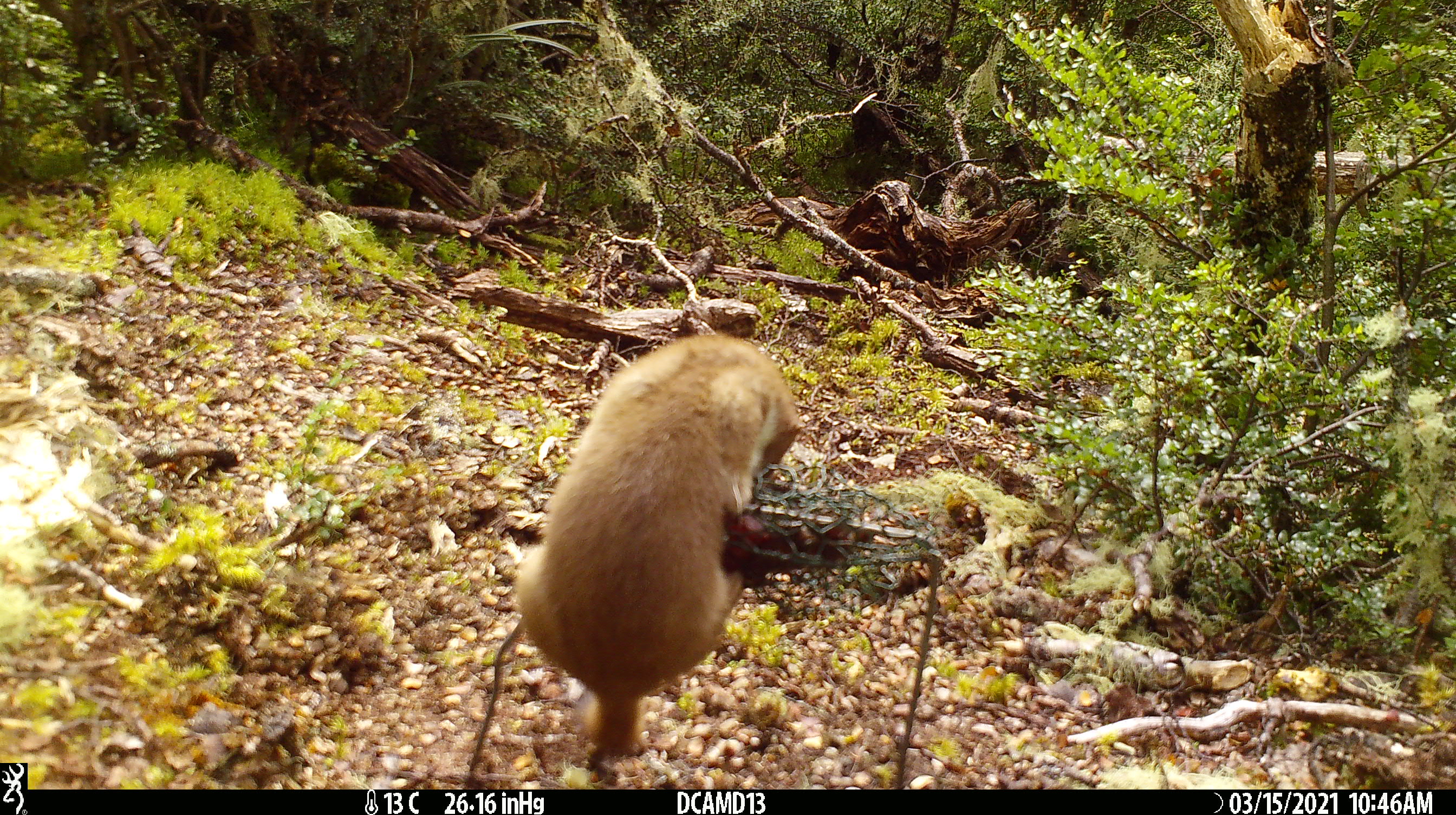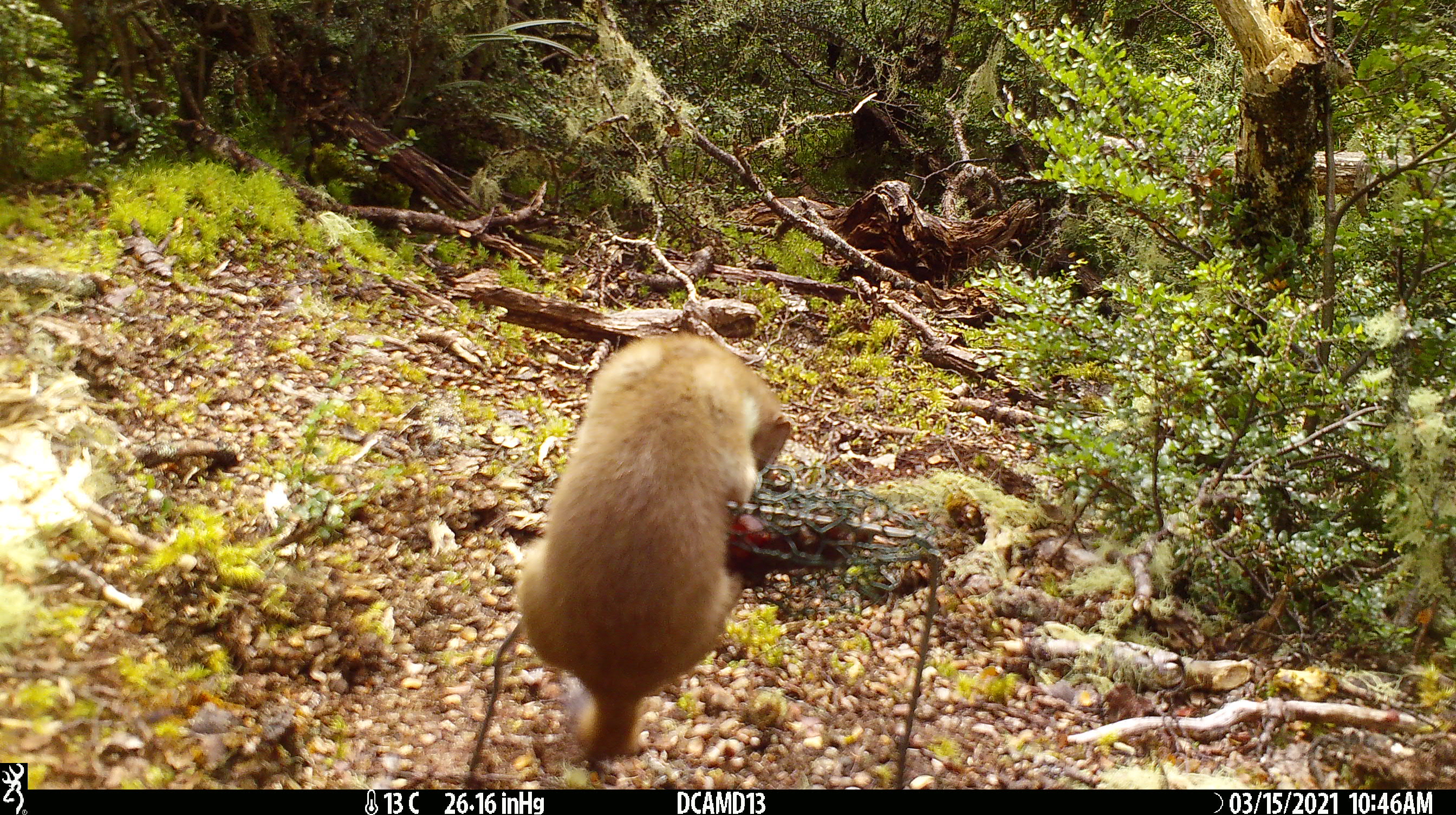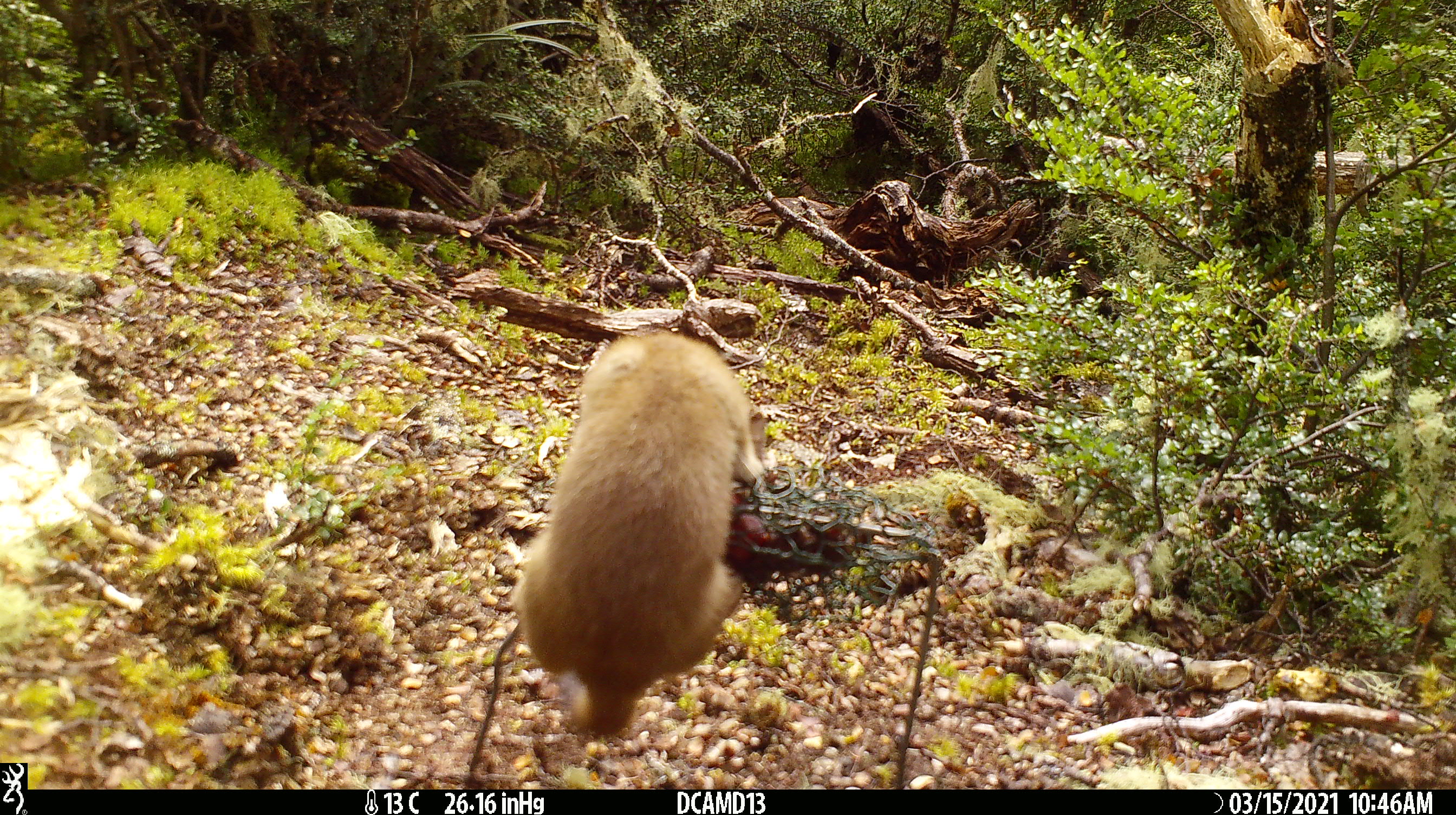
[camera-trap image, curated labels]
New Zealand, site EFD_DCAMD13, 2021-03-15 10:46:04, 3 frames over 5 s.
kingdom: Animalia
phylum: Chordata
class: Mammalia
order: Carnivora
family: Mustelidae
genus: Mustela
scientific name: Mustela erminea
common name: stoat